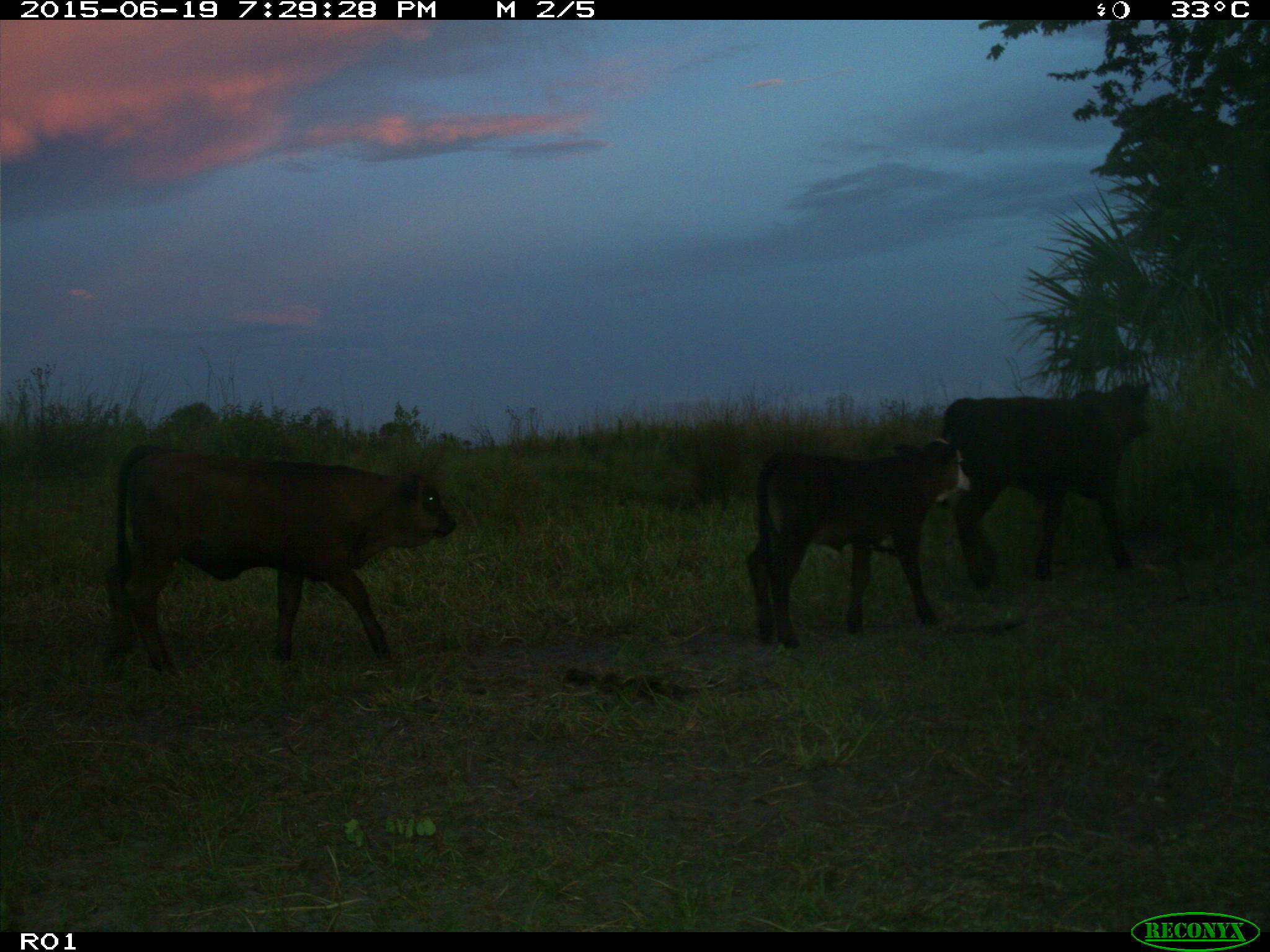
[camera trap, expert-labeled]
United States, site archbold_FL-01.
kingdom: Animalia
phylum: Chordata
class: Mammalia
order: Artiodactyla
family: Bovidae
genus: Bos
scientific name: Bos taurus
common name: domestic cow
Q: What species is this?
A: Bos taurus (domestic cow).